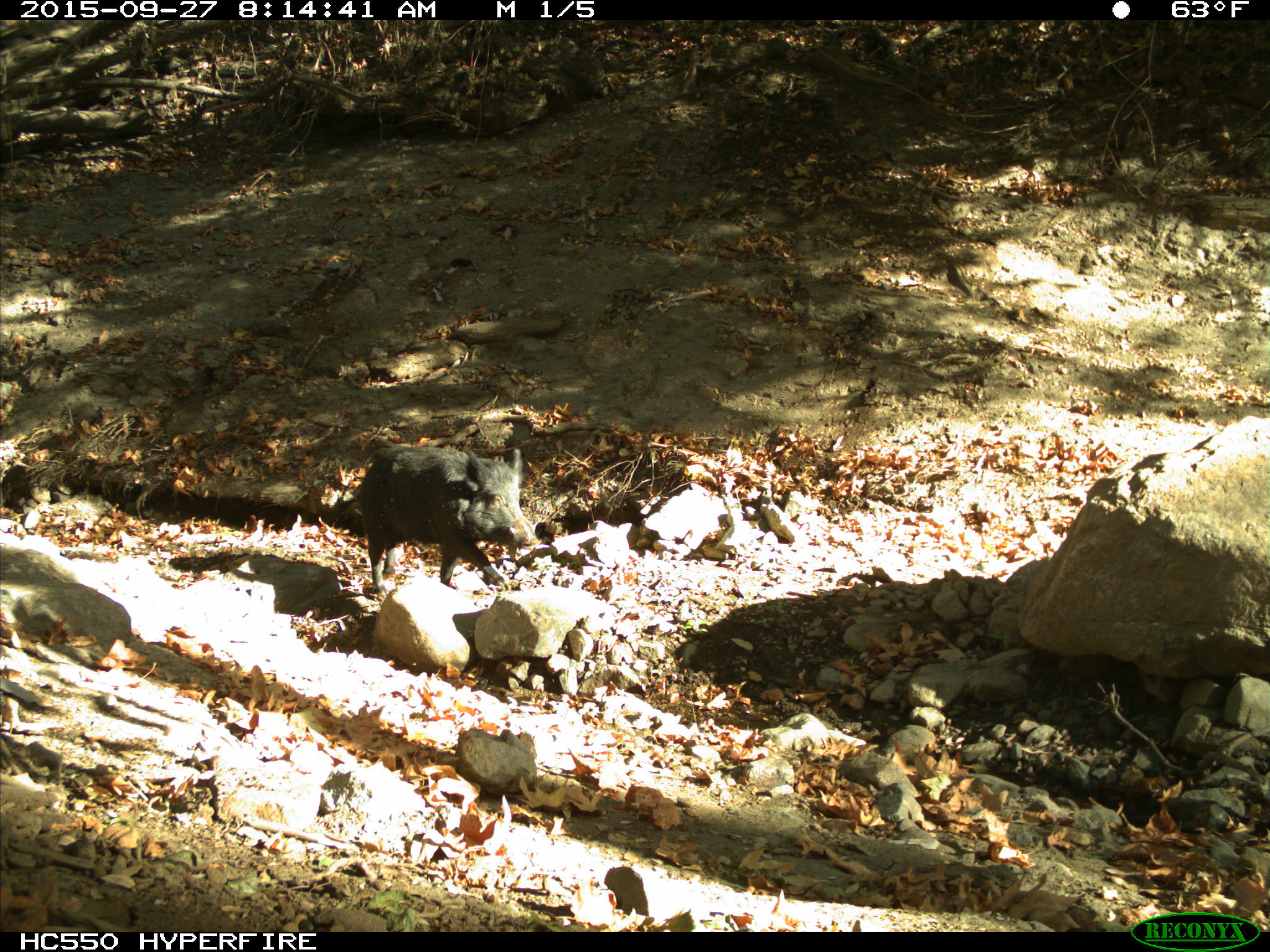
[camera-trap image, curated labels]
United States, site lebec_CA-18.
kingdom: Animalia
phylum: Chordata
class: Mammalia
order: Artiodactyla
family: Suidae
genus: Sus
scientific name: Sus scrofa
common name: wild boar